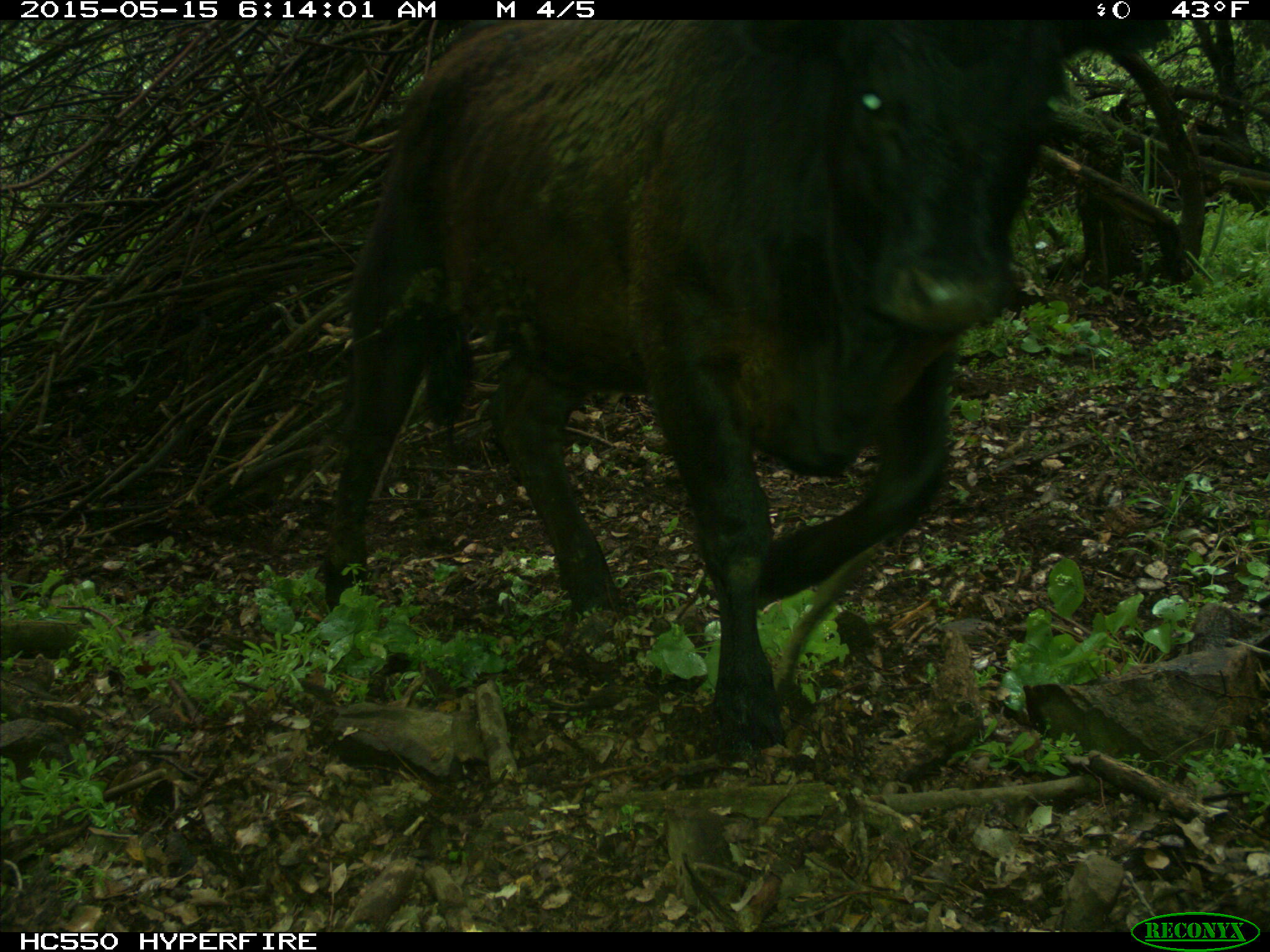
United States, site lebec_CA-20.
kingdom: Animalia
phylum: Chordata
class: Mammalia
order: Artiodactyla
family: Bovidae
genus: Bos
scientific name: Bos taurus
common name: domestic cow